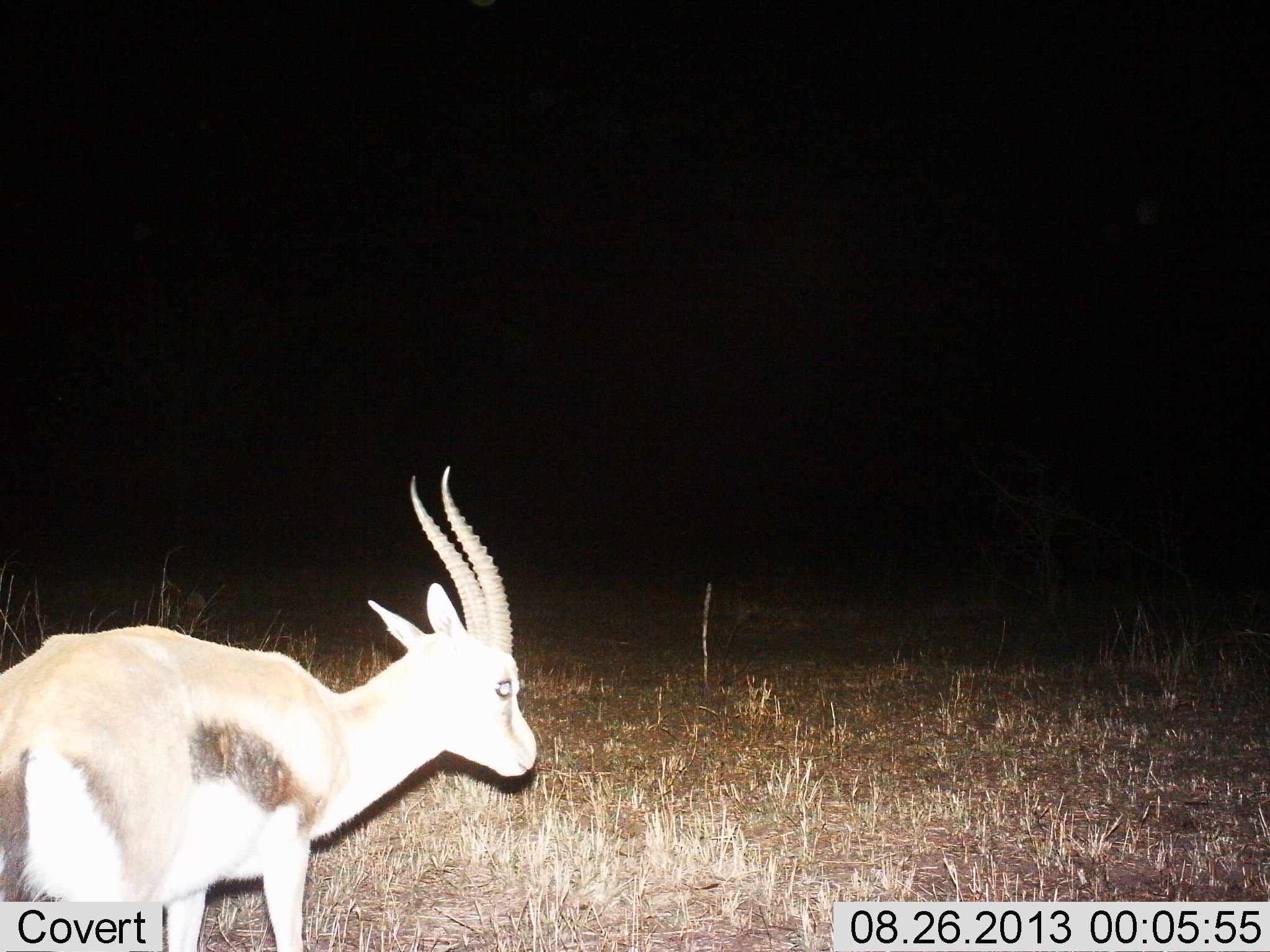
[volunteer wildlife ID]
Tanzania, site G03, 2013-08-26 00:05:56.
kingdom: Animalia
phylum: Chordata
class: Mammalia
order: Artiodactyla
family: Bovidae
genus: Eudorcas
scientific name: Eudorcas thomsonii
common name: thomson's gazelle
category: gazellethomsons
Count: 1.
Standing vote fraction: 70%.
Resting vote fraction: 0%.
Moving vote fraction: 30%.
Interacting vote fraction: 0%.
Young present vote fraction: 0%.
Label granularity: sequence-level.